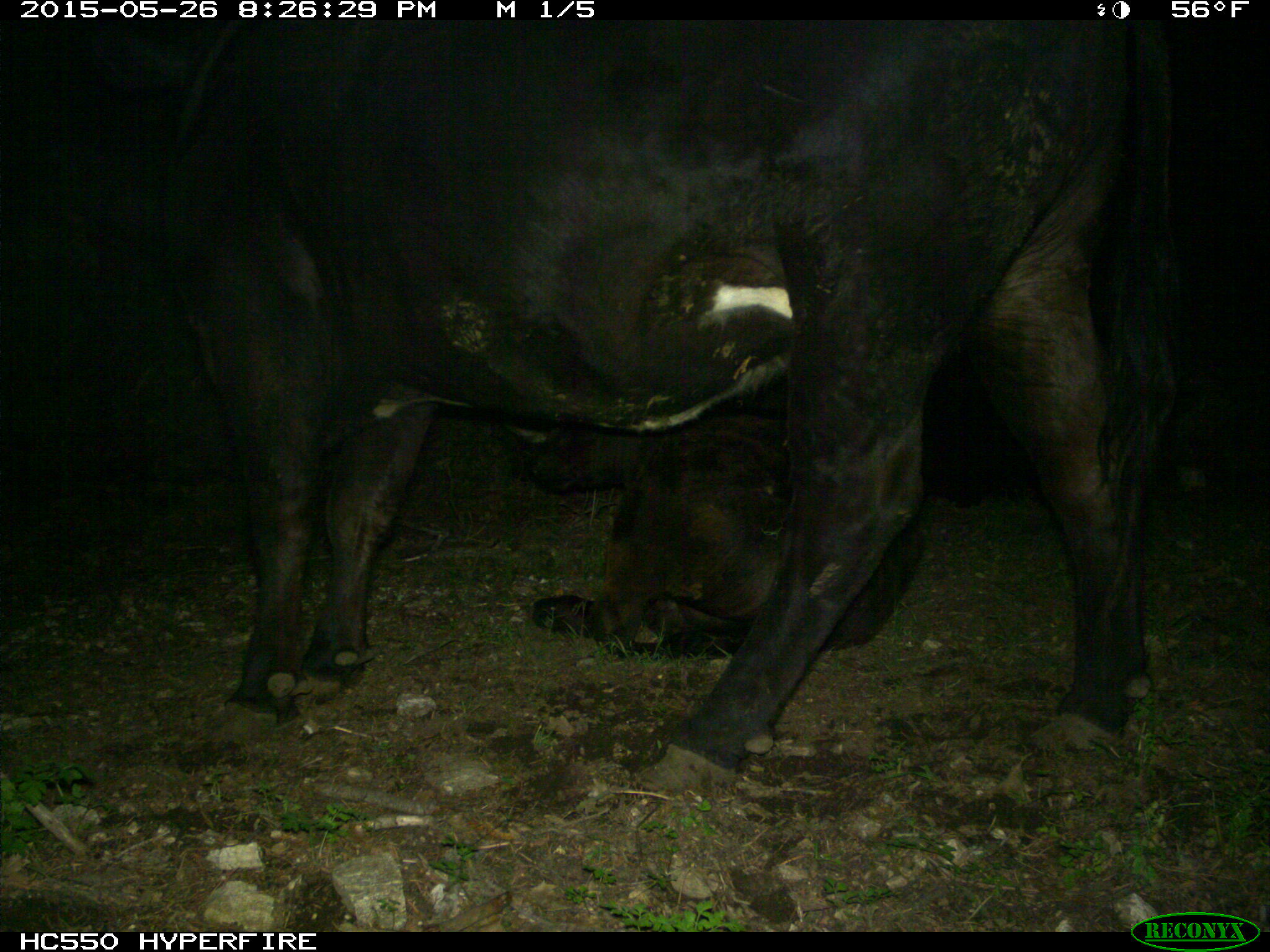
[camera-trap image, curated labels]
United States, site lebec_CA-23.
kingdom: Animalia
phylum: Chordata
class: Mammalia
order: Artiodactyla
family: Bovidae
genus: Bos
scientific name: Bos taurus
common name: domestic cow